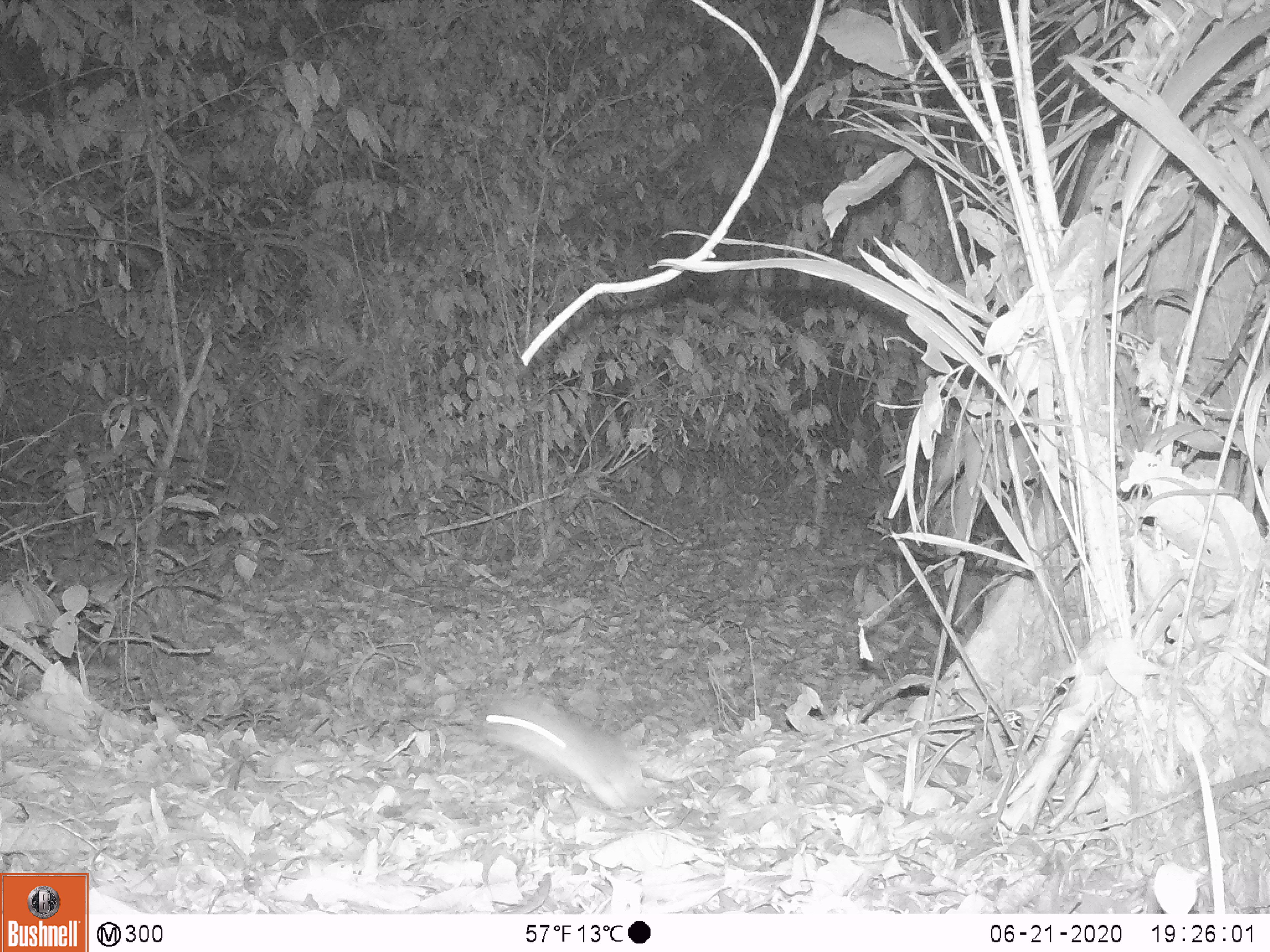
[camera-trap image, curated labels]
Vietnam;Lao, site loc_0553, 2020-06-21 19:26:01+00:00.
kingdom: Animalia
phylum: Chordata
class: Mammalia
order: Rodentia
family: Muridae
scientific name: Muridae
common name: old-world mice and rats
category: unidentified murid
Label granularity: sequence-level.